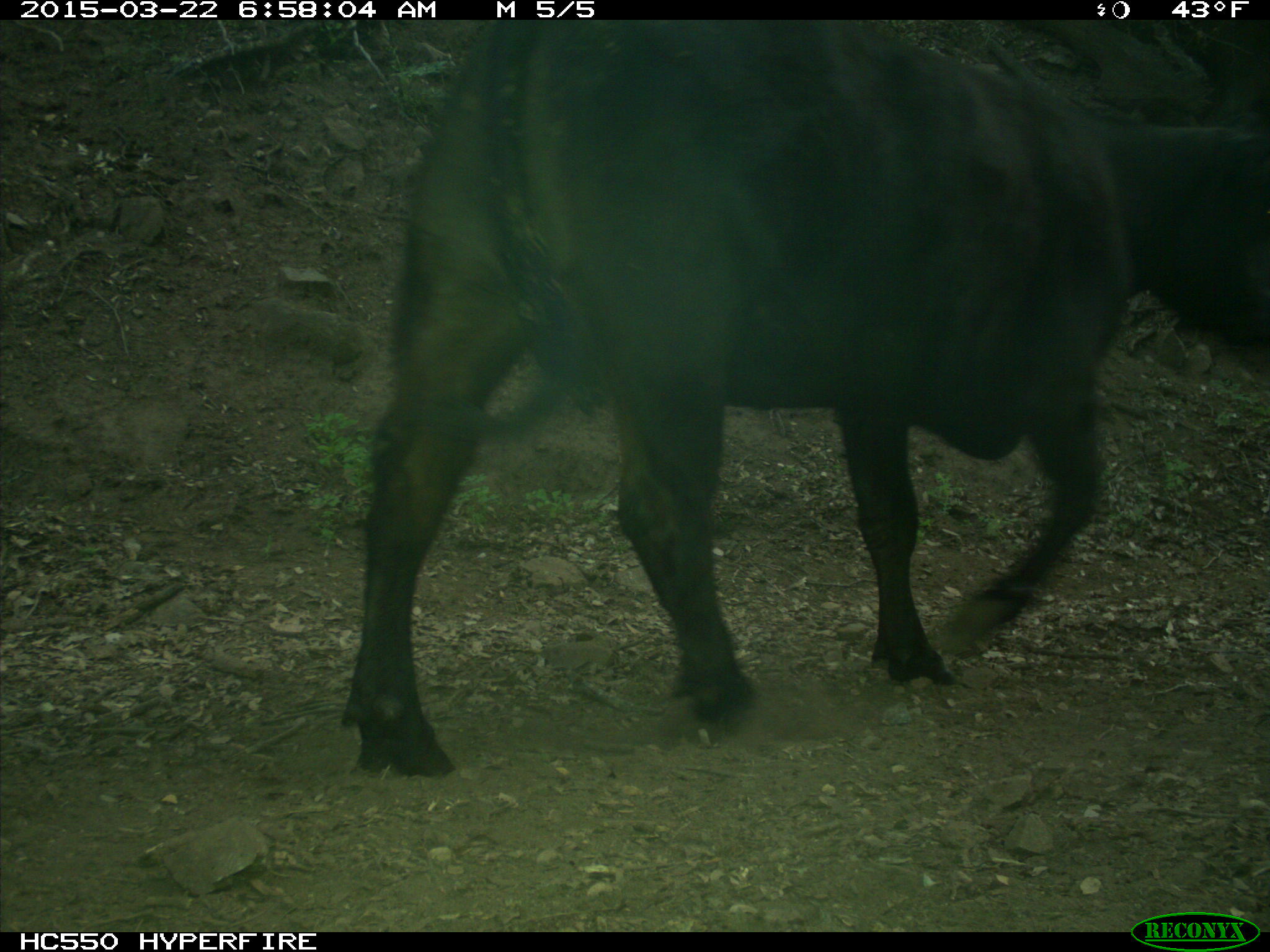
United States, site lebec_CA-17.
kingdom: Animalia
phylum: Chordata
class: Mammalia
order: Artiodactyla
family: Bovidae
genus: Bos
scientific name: Bos taurus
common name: domestic cow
Bos taurus (domestic cow).